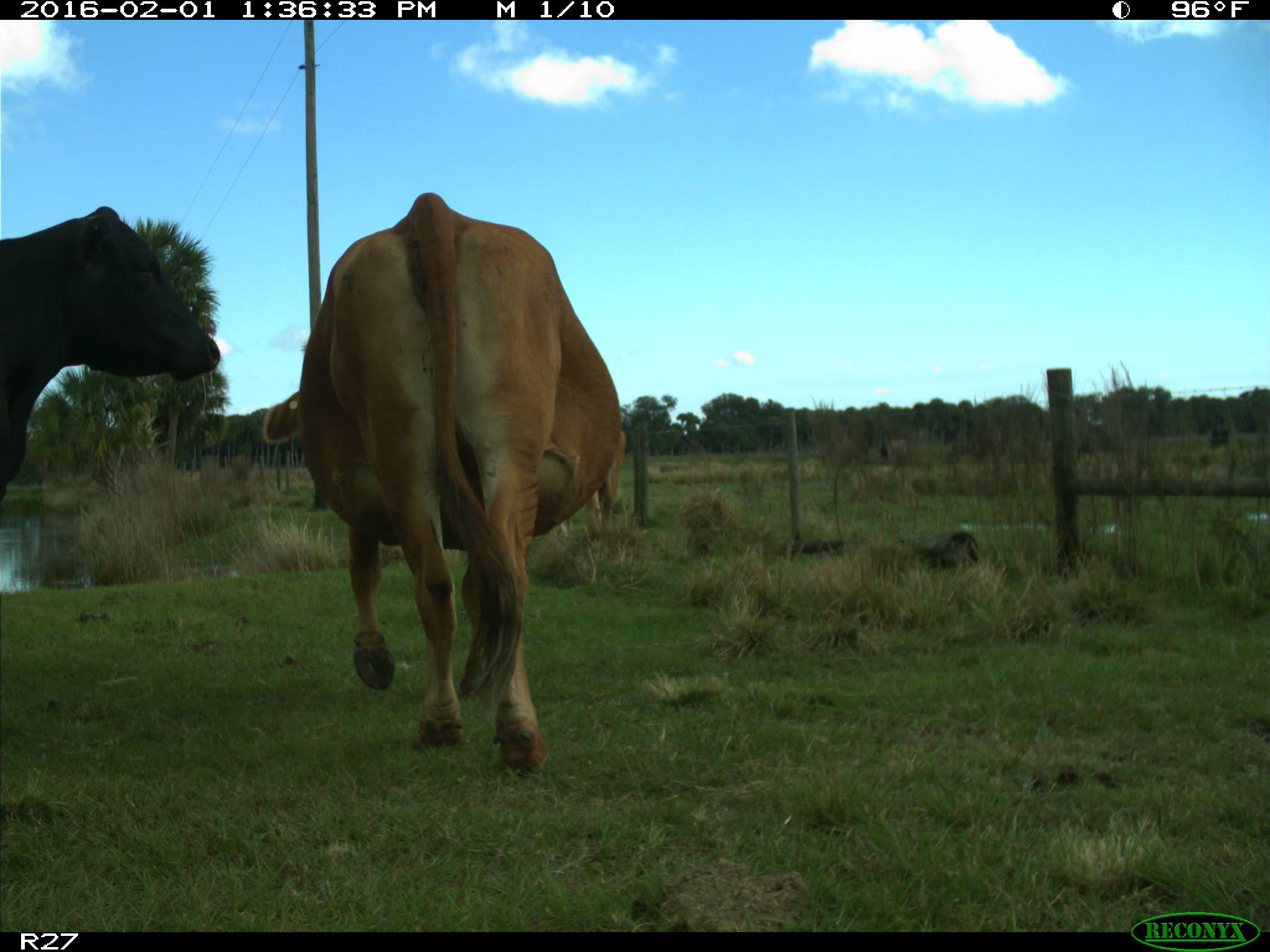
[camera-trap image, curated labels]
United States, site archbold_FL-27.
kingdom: Animalia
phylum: Chordata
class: Mammalia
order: Artiodactyla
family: Bovidae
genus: Bos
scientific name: Bos taurus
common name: domestic cow